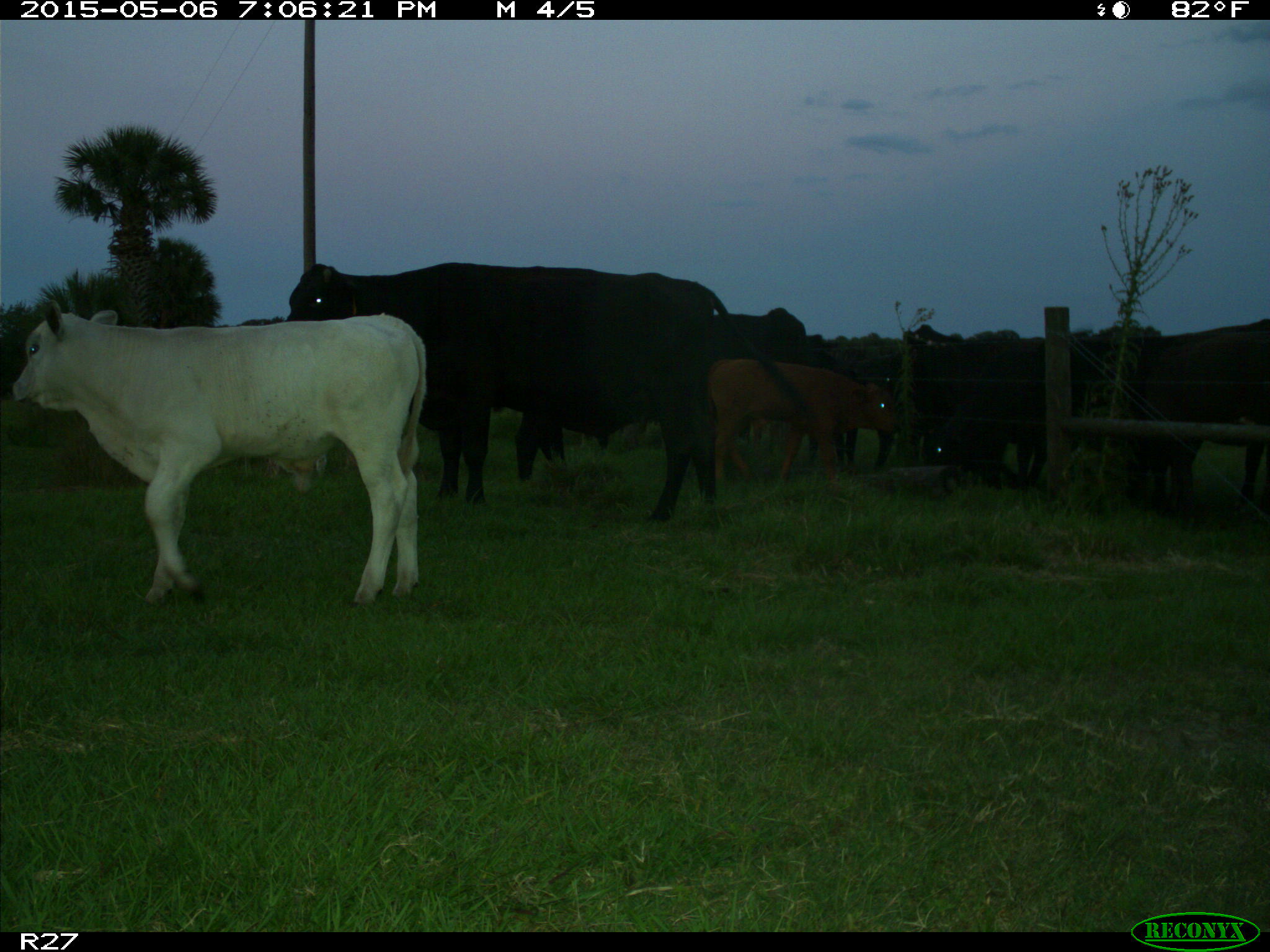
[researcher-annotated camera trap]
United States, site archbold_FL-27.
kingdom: Animalia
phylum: Chordata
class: Mammalia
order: Artiodactyla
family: Bovidae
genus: Bos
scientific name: Bos taurus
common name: domestic cow